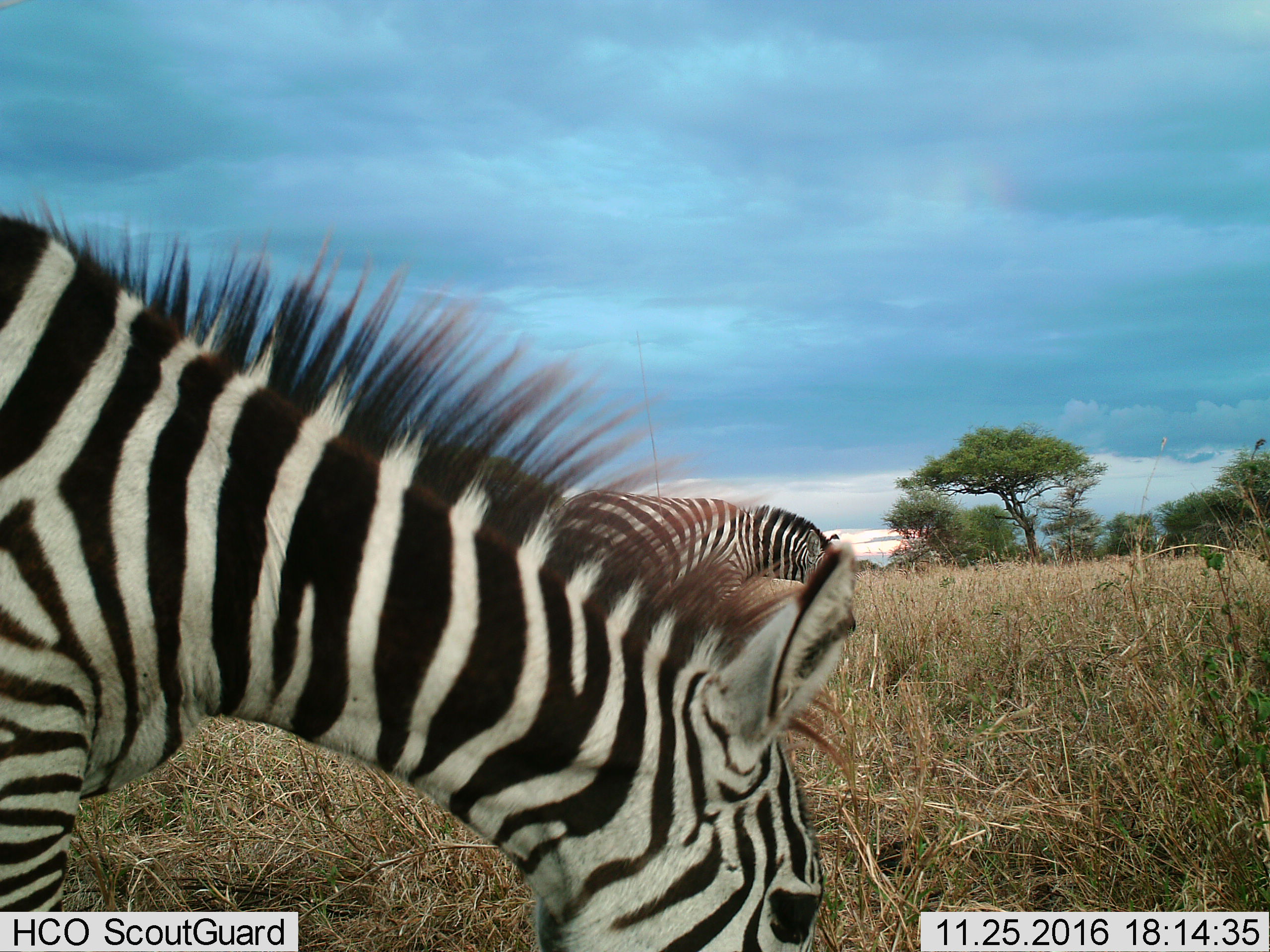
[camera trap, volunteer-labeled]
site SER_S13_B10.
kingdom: Animalia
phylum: Chordata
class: Mammalia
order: Perissodactyla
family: Equidae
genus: Equus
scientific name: Equus quagga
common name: plains zebra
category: zebraplains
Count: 2.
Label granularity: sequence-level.